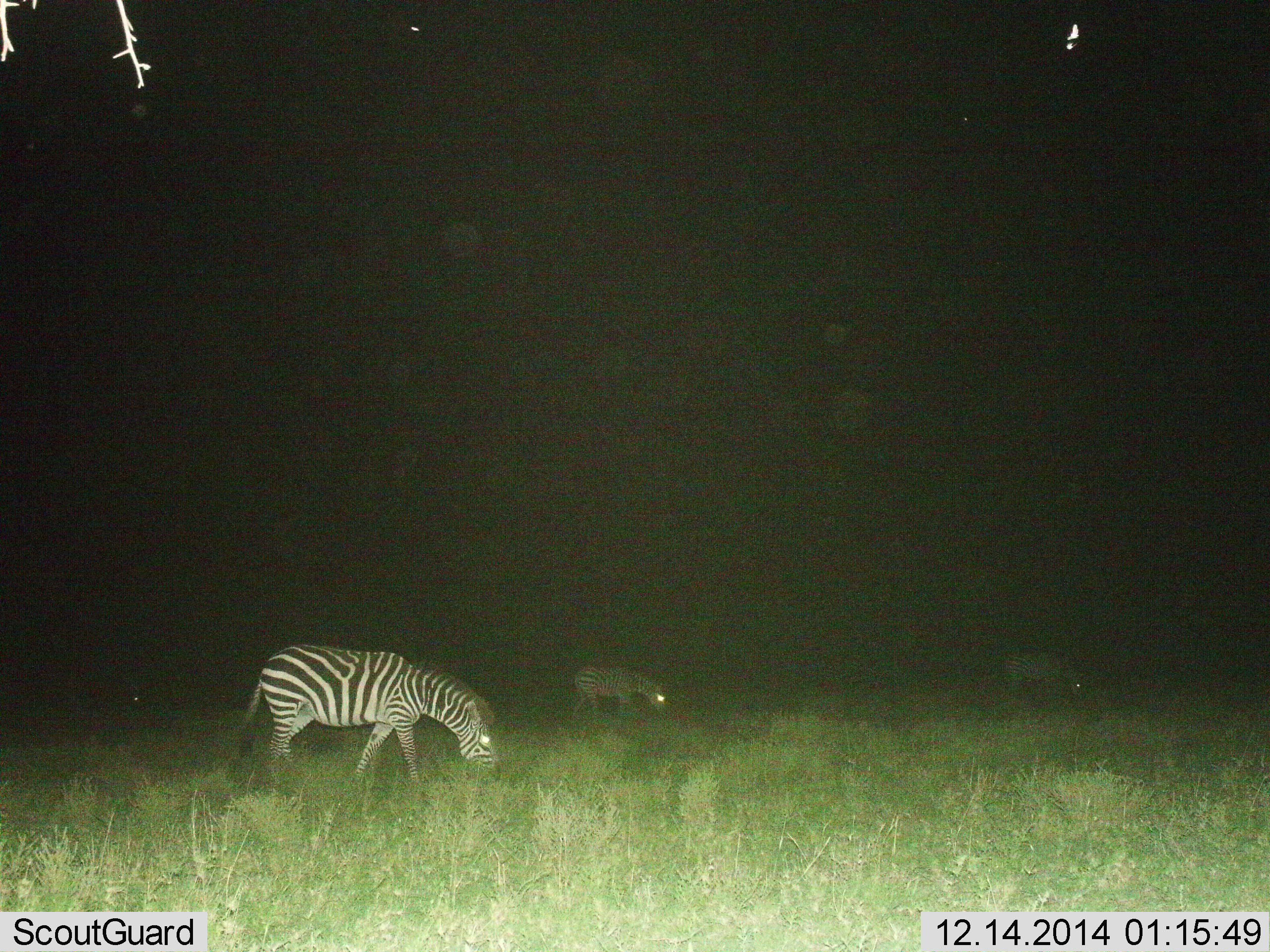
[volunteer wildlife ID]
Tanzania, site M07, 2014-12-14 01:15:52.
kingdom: Animalia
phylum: Chordata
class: Mammalia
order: Perissodactyla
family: Equidae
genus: Equus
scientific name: Equus quagga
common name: plains zebra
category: zebra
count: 3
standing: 20%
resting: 0%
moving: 20%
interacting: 0%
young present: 0%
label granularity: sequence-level